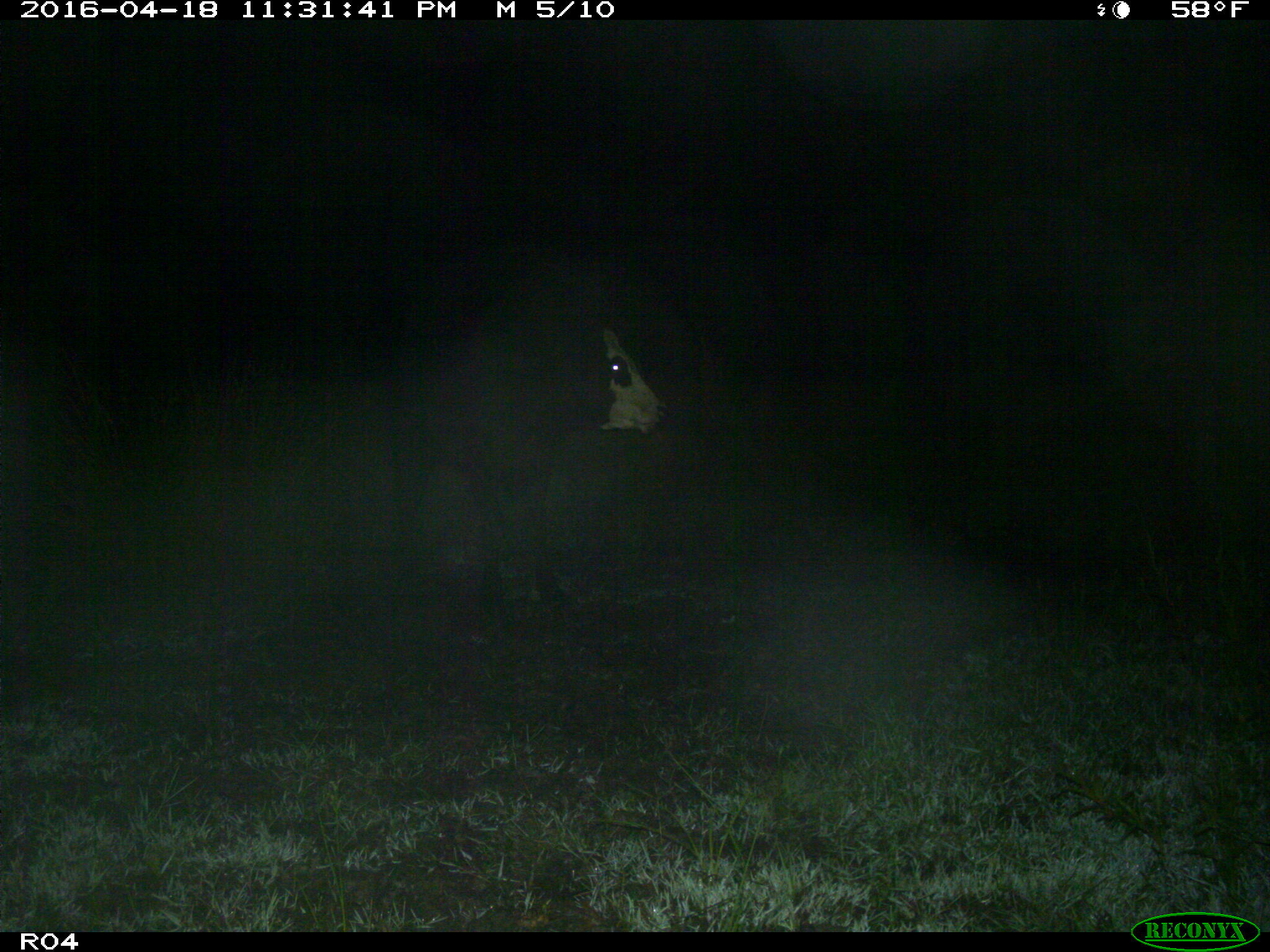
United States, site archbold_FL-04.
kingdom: Animalia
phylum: Chordata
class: Mammalia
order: Artiodactyla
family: Bovidae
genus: Bos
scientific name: Bos taurus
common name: domestic cow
Bos taurus (domestic cow).